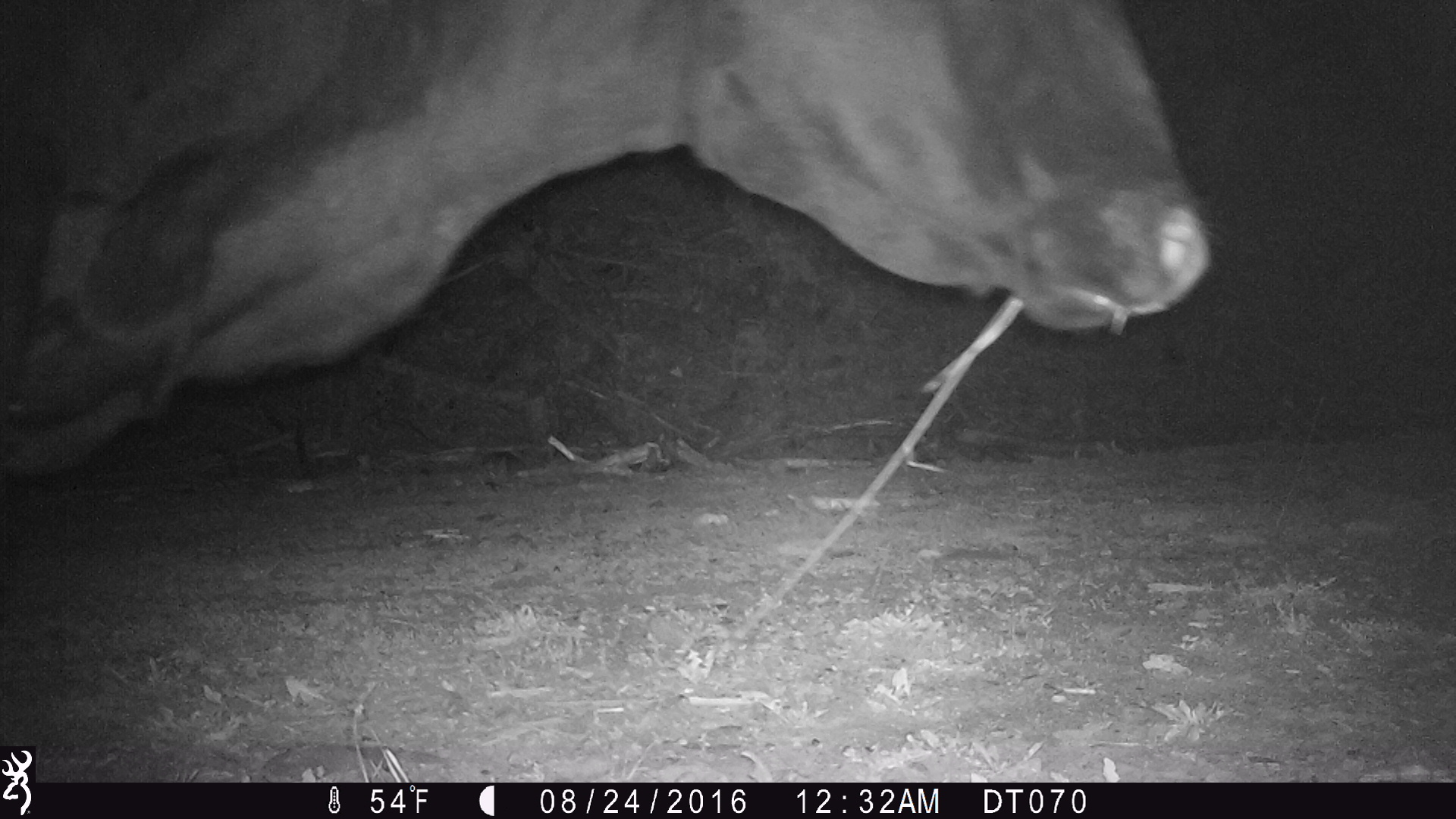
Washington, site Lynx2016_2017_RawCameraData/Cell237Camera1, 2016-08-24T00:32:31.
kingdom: Animalia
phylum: Chordata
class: Mammalia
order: Artiodactyla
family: Bovidae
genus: Bos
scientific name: Bos taurus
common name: domestic cattle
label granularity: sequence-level